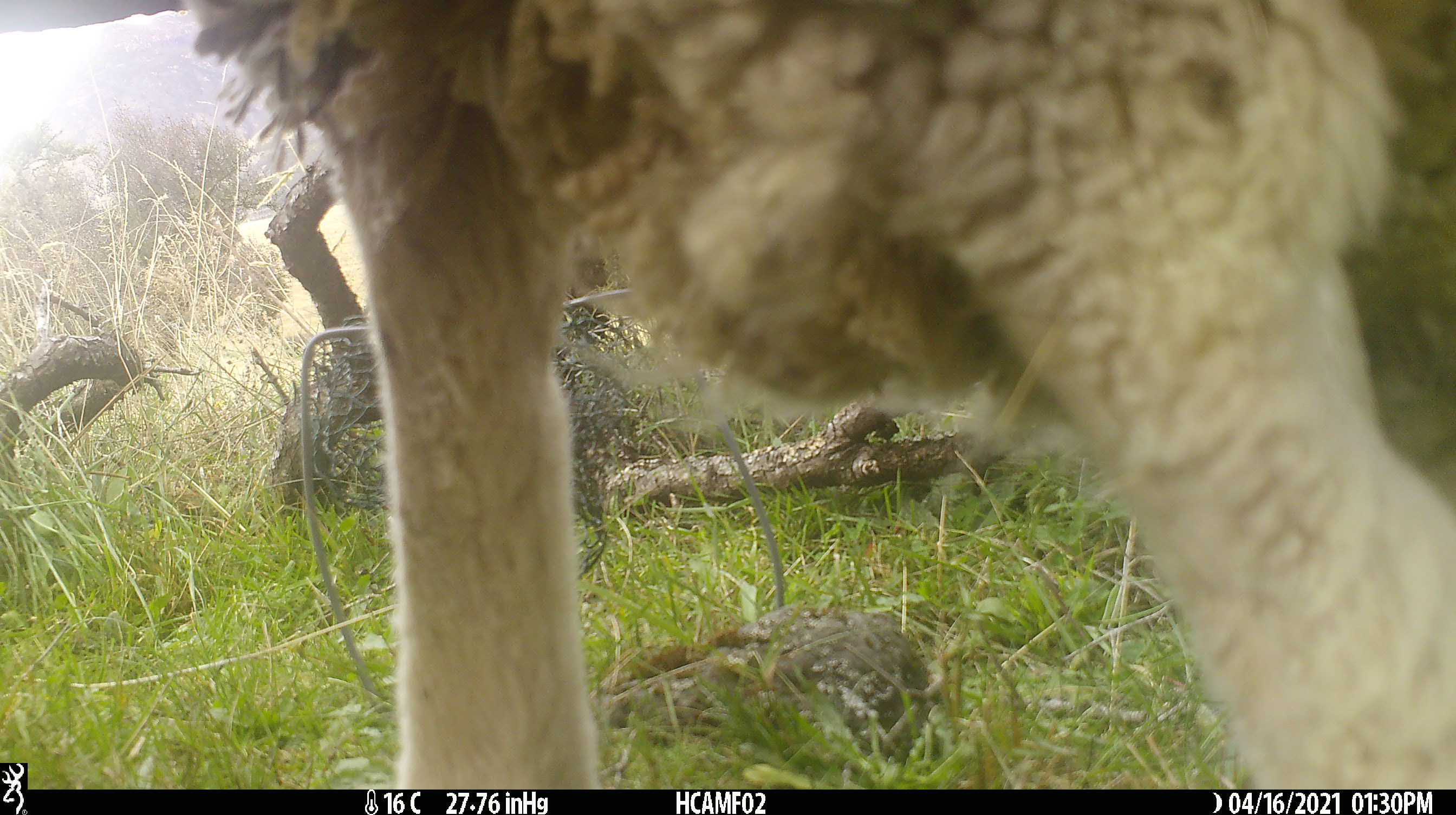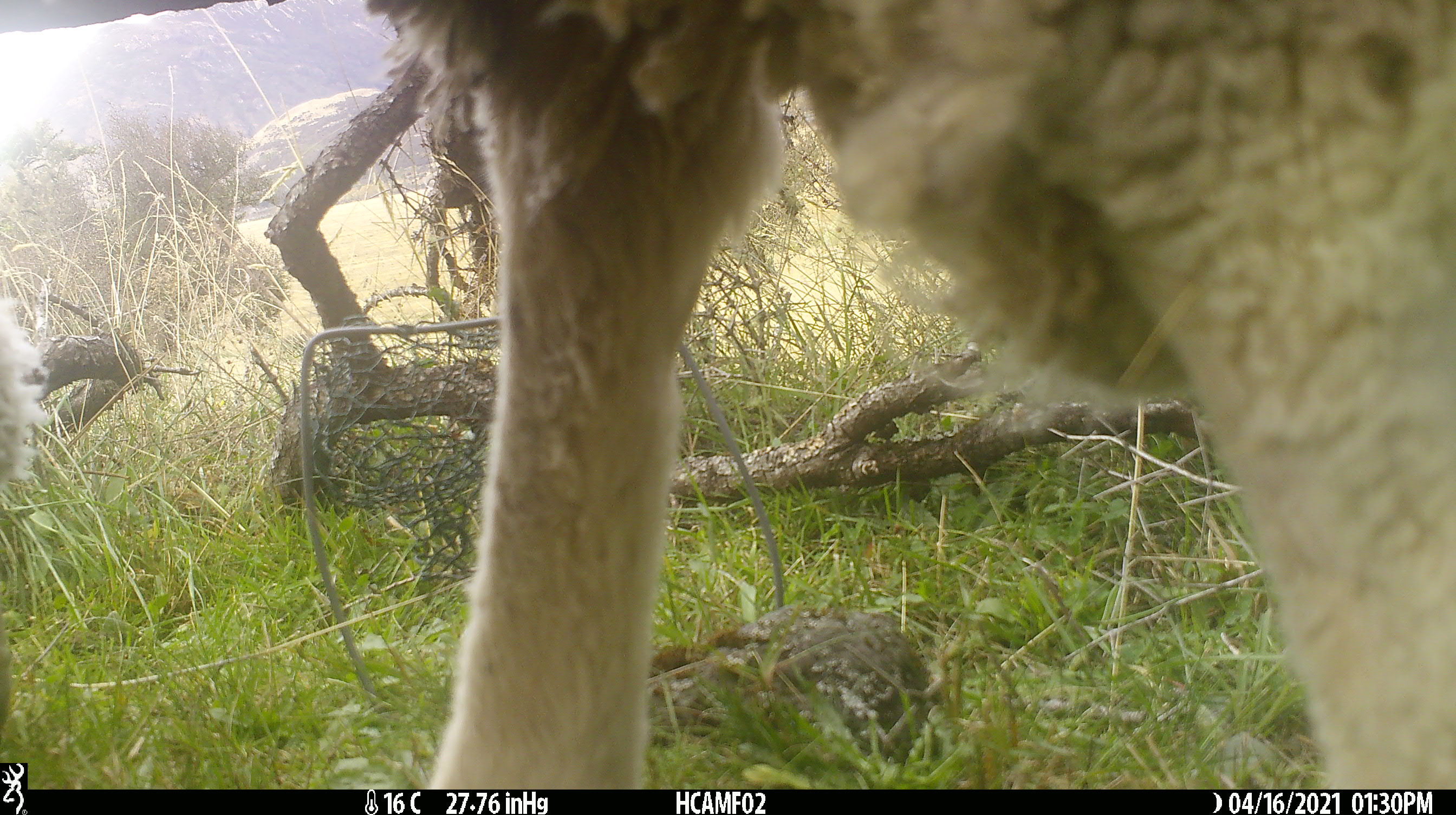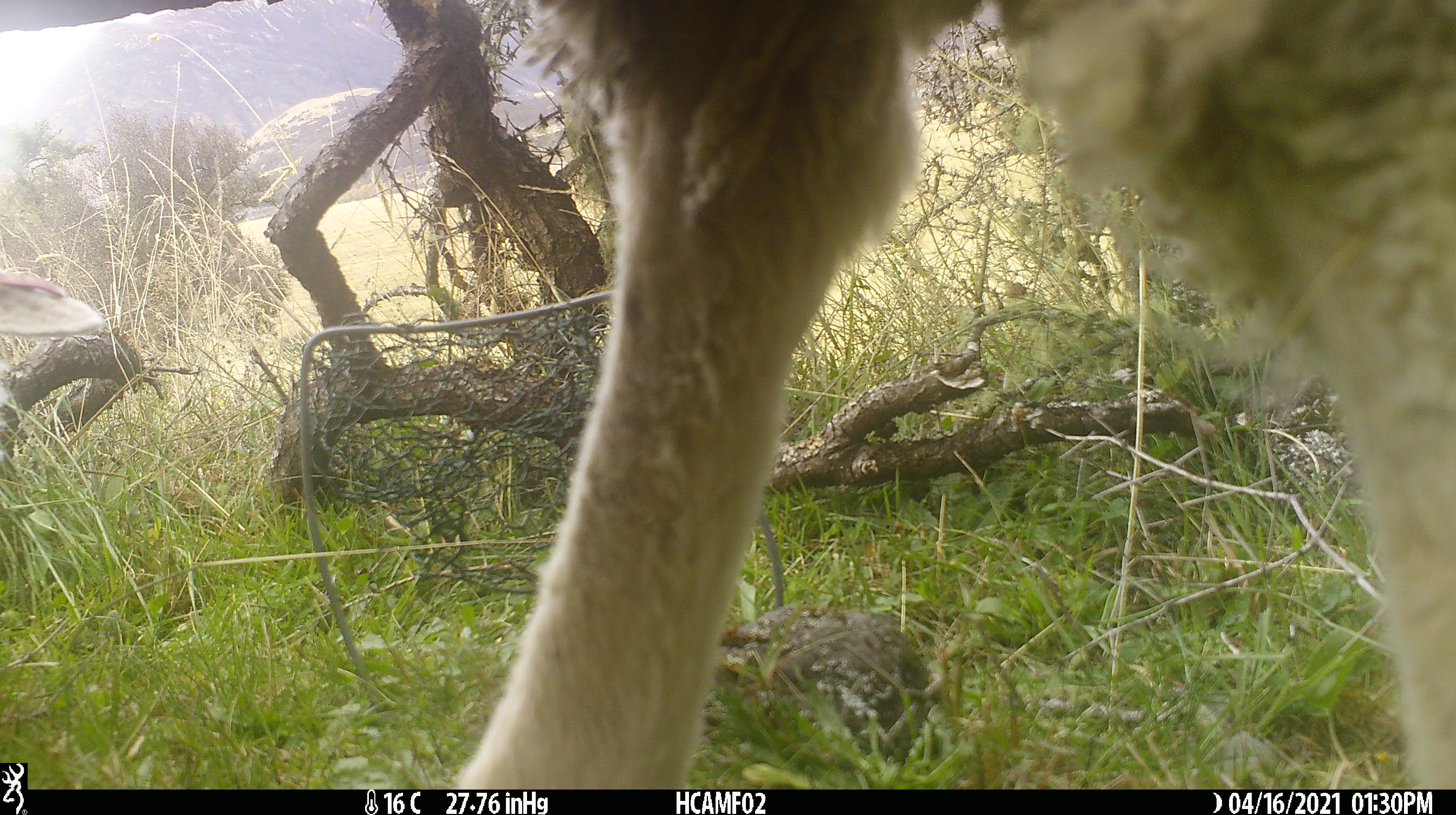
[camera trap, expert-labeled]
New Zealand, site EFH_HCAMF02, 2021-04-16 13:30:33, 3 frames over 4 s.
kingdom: Animalia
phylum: Chordata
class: Mammalia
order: Artiodactyla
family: Bovidae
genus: Ovis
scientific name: Ovis aries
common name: domestic sheep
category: sheep